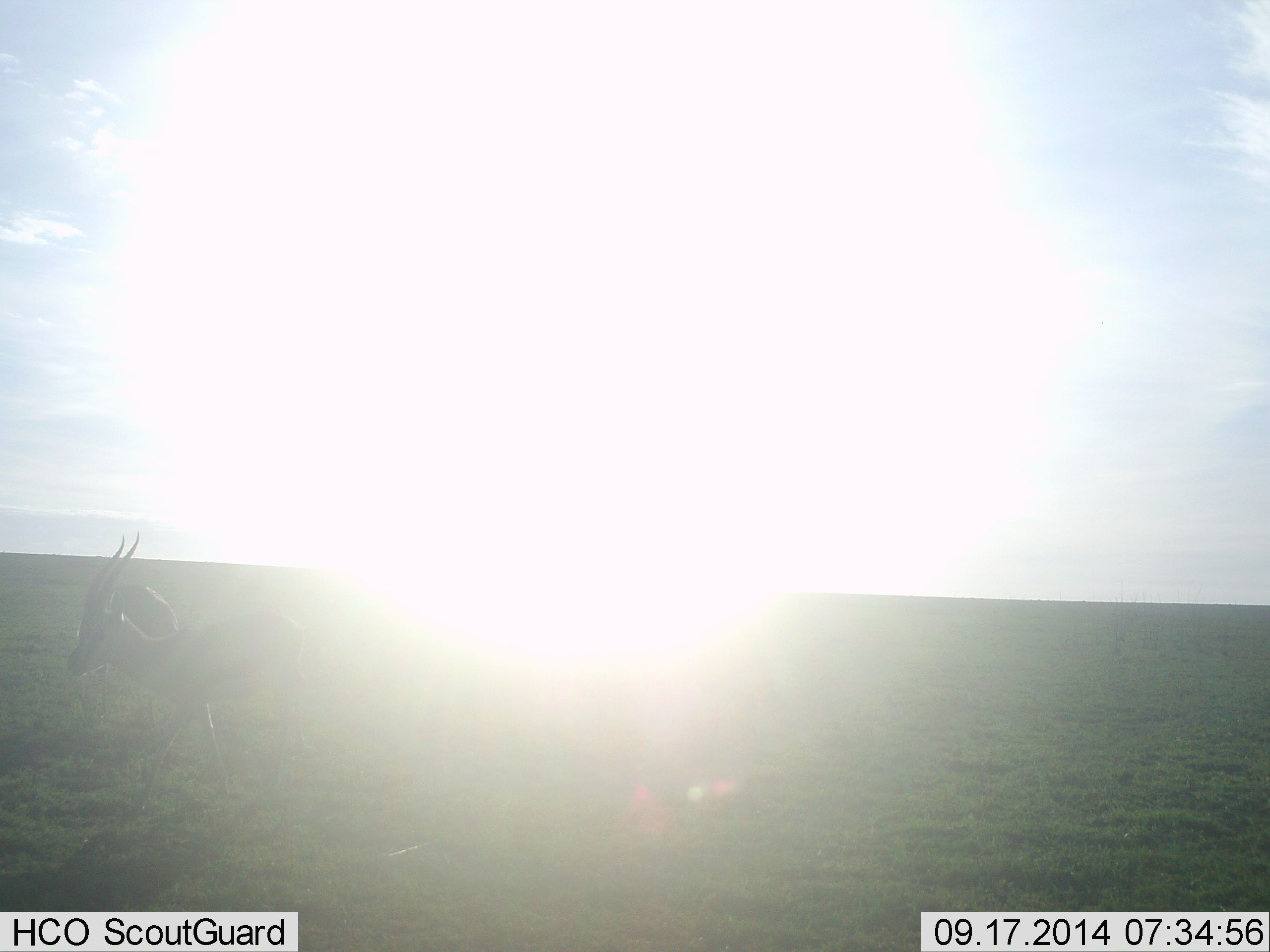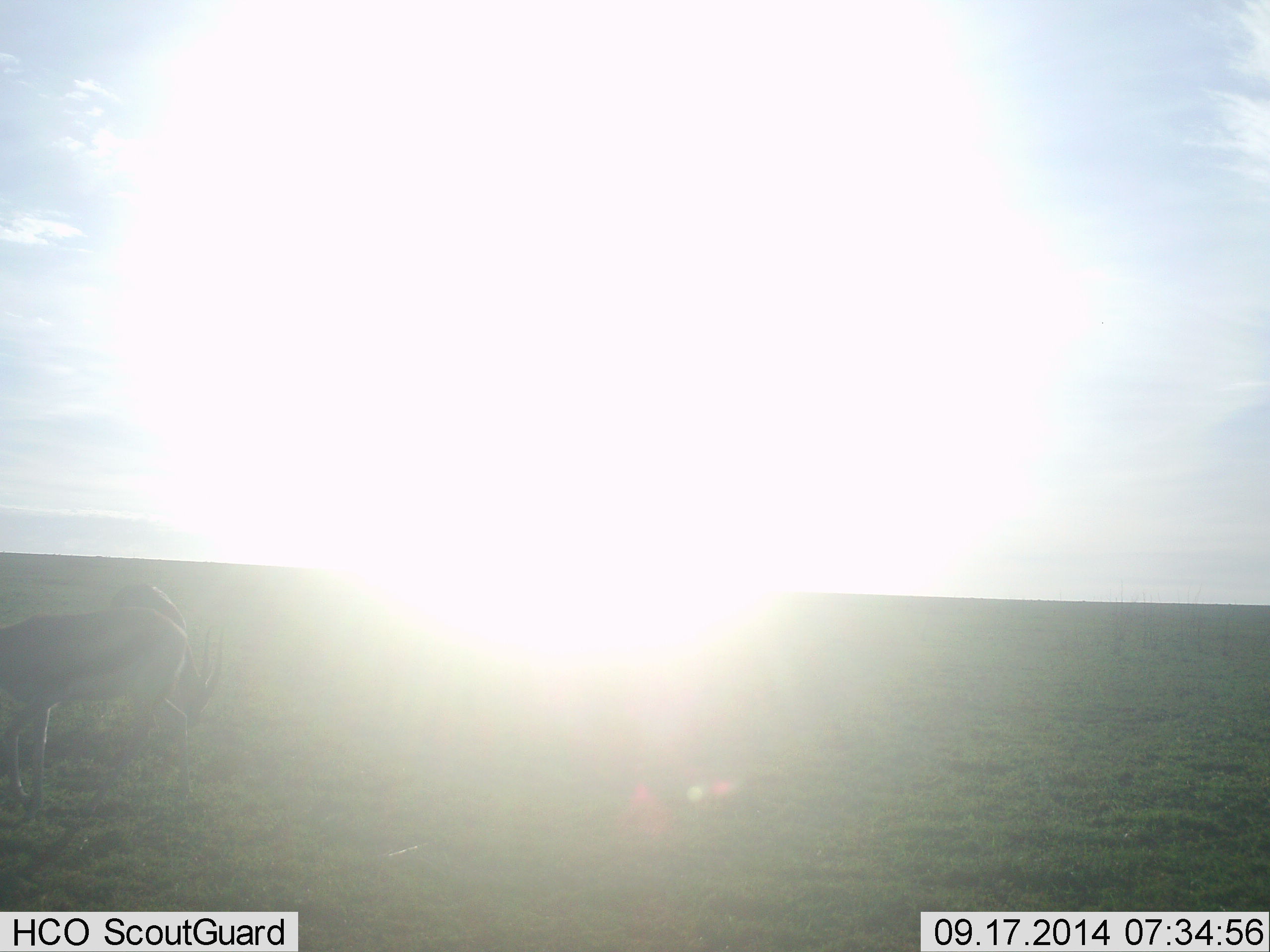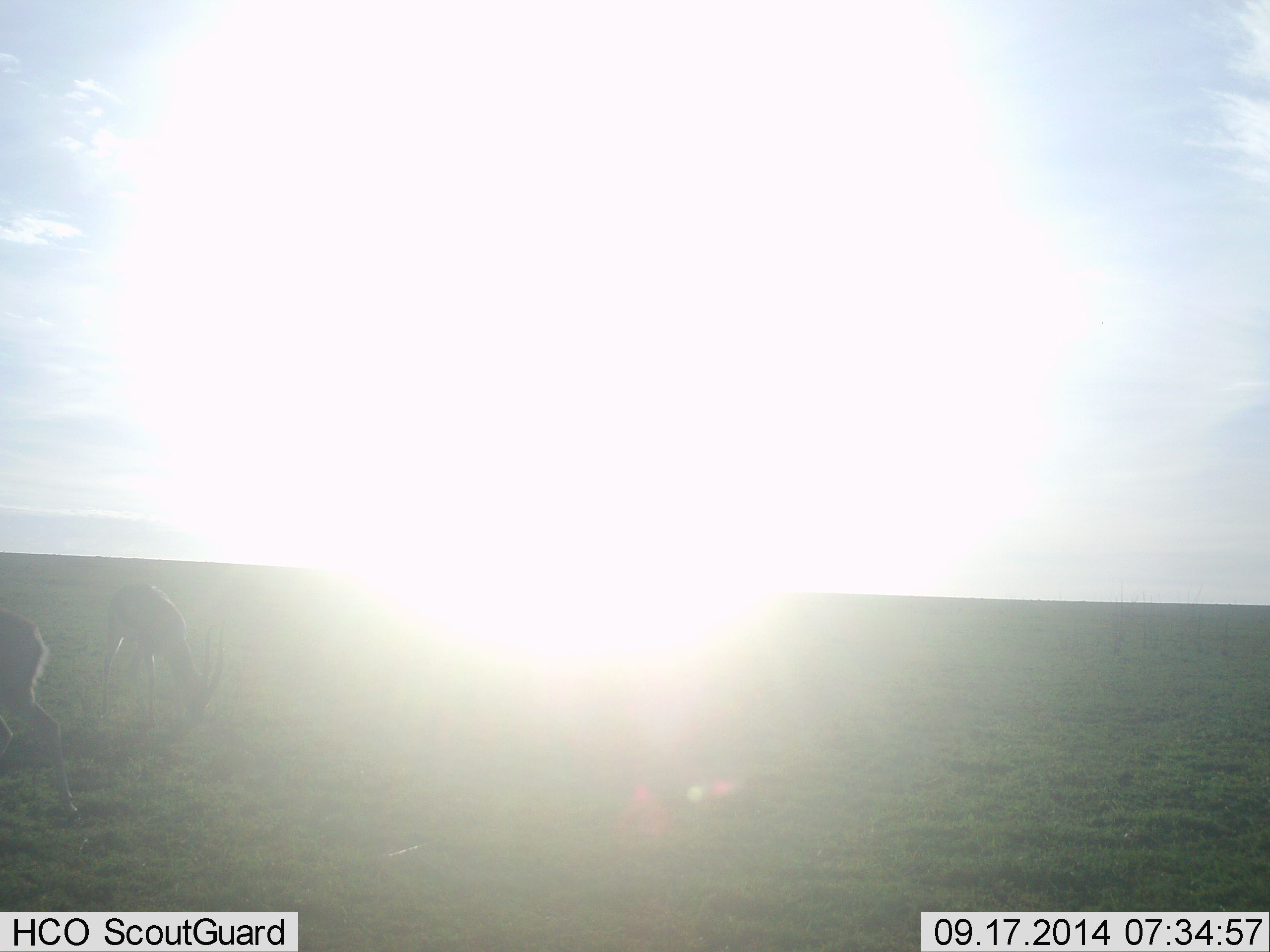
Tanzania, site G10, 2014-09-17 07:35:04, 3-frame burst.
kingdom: Animalia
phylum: Chordata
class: Mammalia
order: Artiodactyla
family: Bovidae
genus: Eudorcas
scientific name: Eudorcas thomsonii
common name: thomson's gazelle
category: gazellethomsons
Gazellethomsons (thomson's gazelle) (Eudorcas thomsonii), count 2. Behavior (volunteer vote fractions): standing 50%, resting 0%, moving 50%, interacting 0%. Young present (vote fraction): 0%. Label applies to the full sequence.